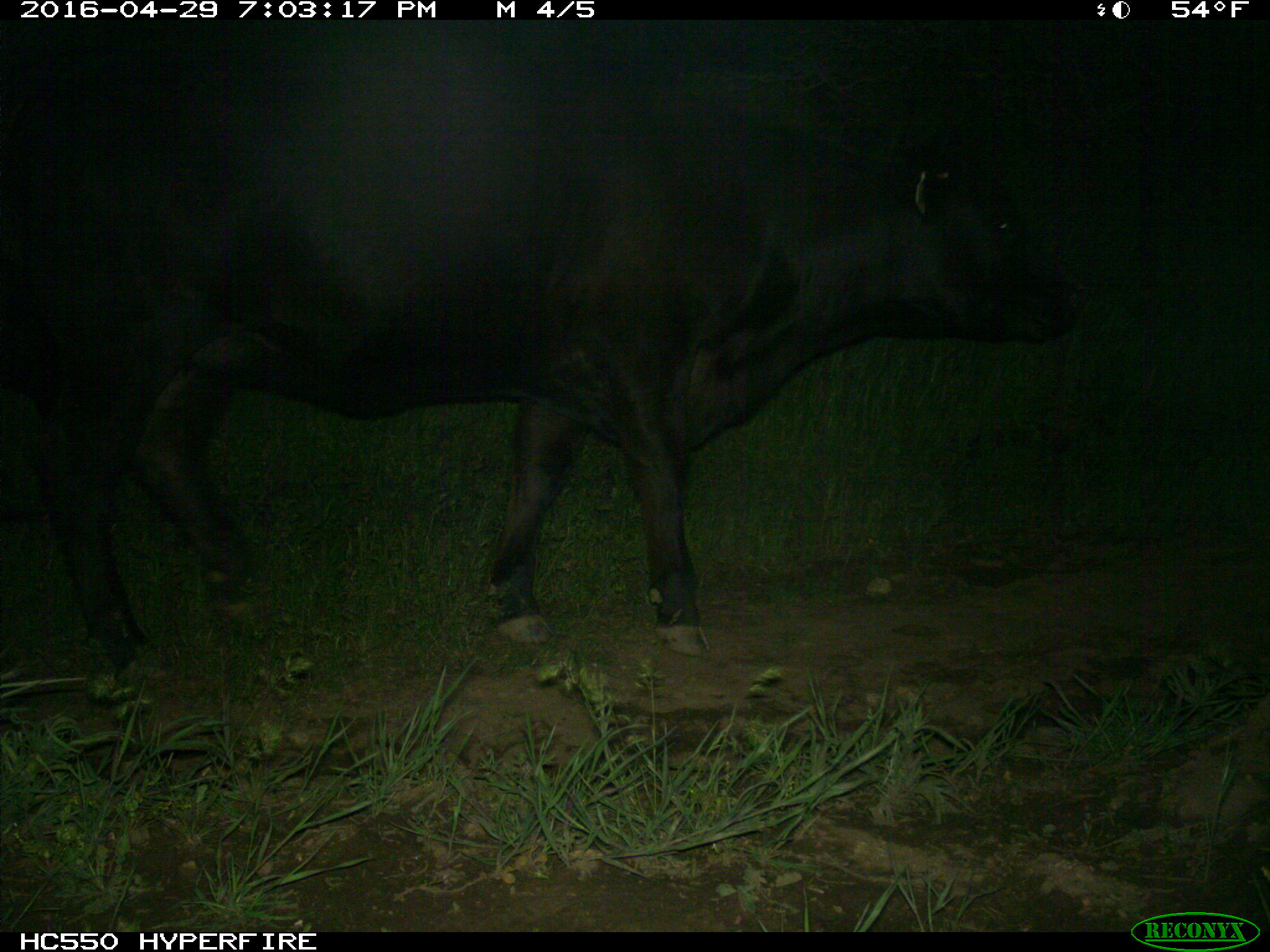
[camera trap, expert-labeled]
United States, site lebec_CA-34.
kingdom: Animalia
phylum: Chordata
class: Mammalia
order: Artiodactyla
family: Bovidae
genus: Bos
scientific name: Bos taurus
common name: domestic cow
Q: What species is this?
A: Bos taurus (domestic cow).